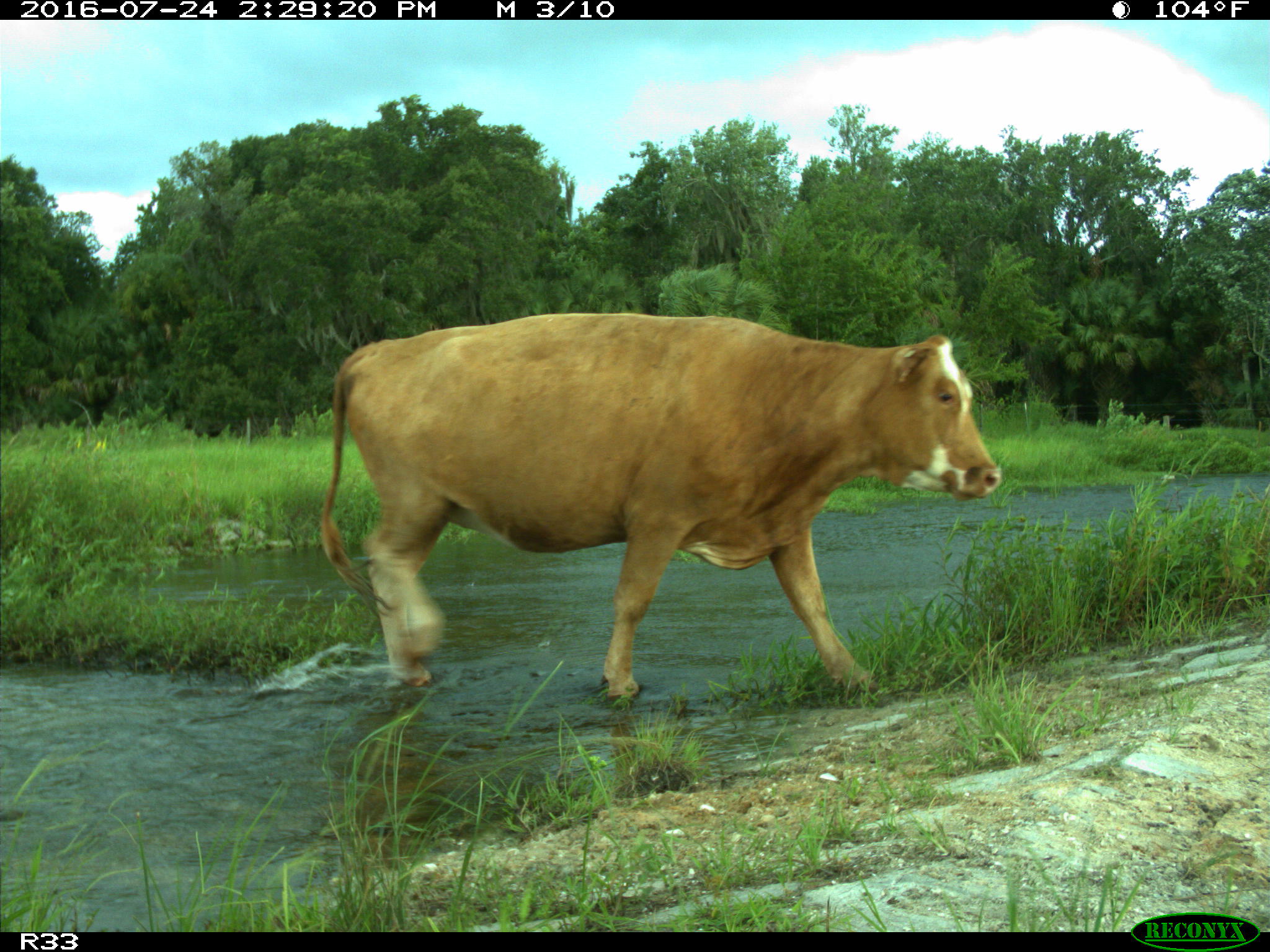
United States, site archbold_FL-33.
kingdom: Animalia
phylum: Chordata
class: Mammalia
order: Artiodactyla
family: Bovidae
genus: Bos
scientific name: Bos taurus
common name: domestic cow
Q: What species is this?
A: Bos taurus (domestic cow).